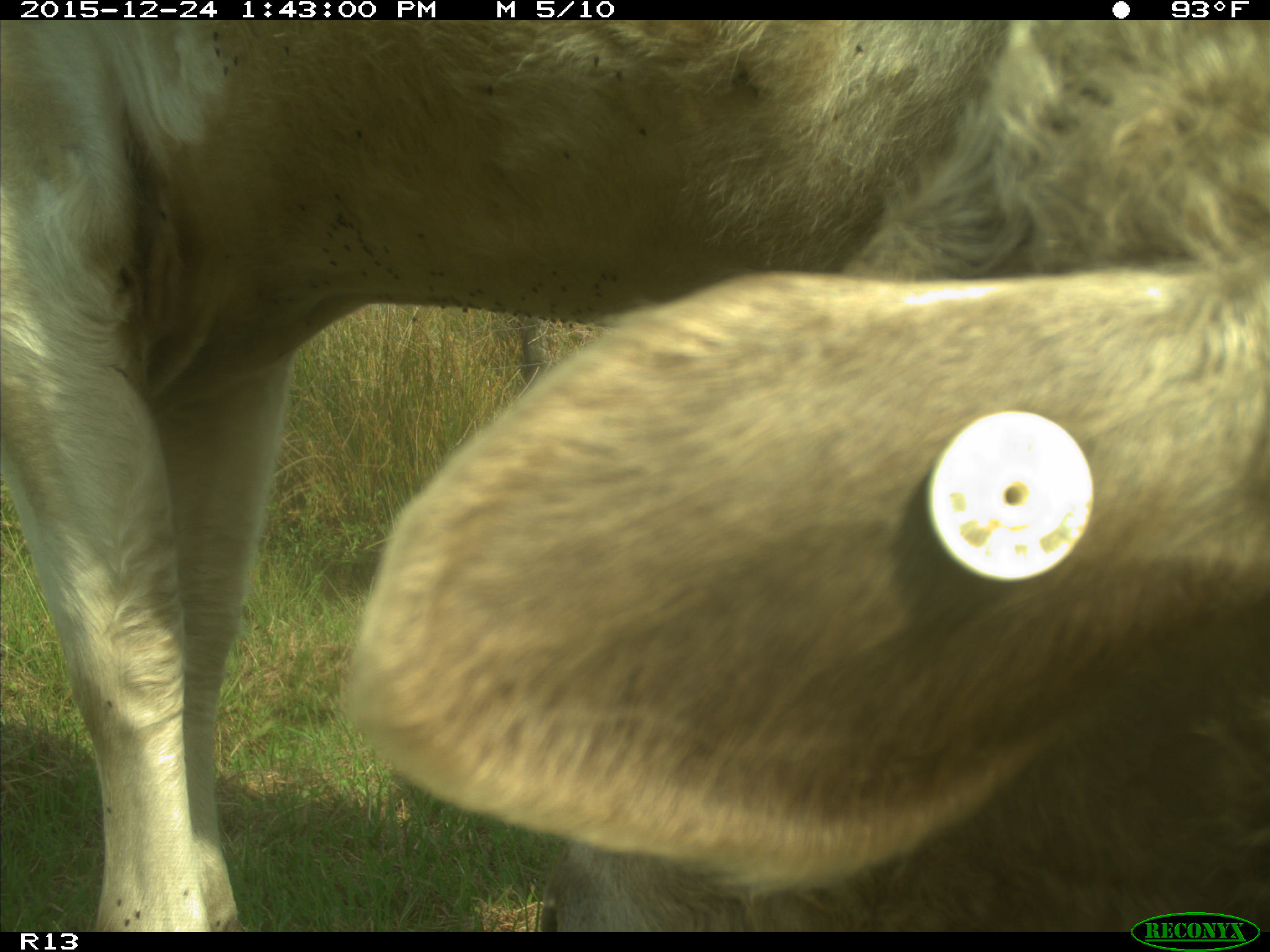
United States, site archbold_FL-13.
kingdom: Animalia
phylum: Chordata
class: Mammalia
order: Artiodactyla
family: Bovidae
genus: Bos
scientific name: Bos taurus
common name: domestic cow